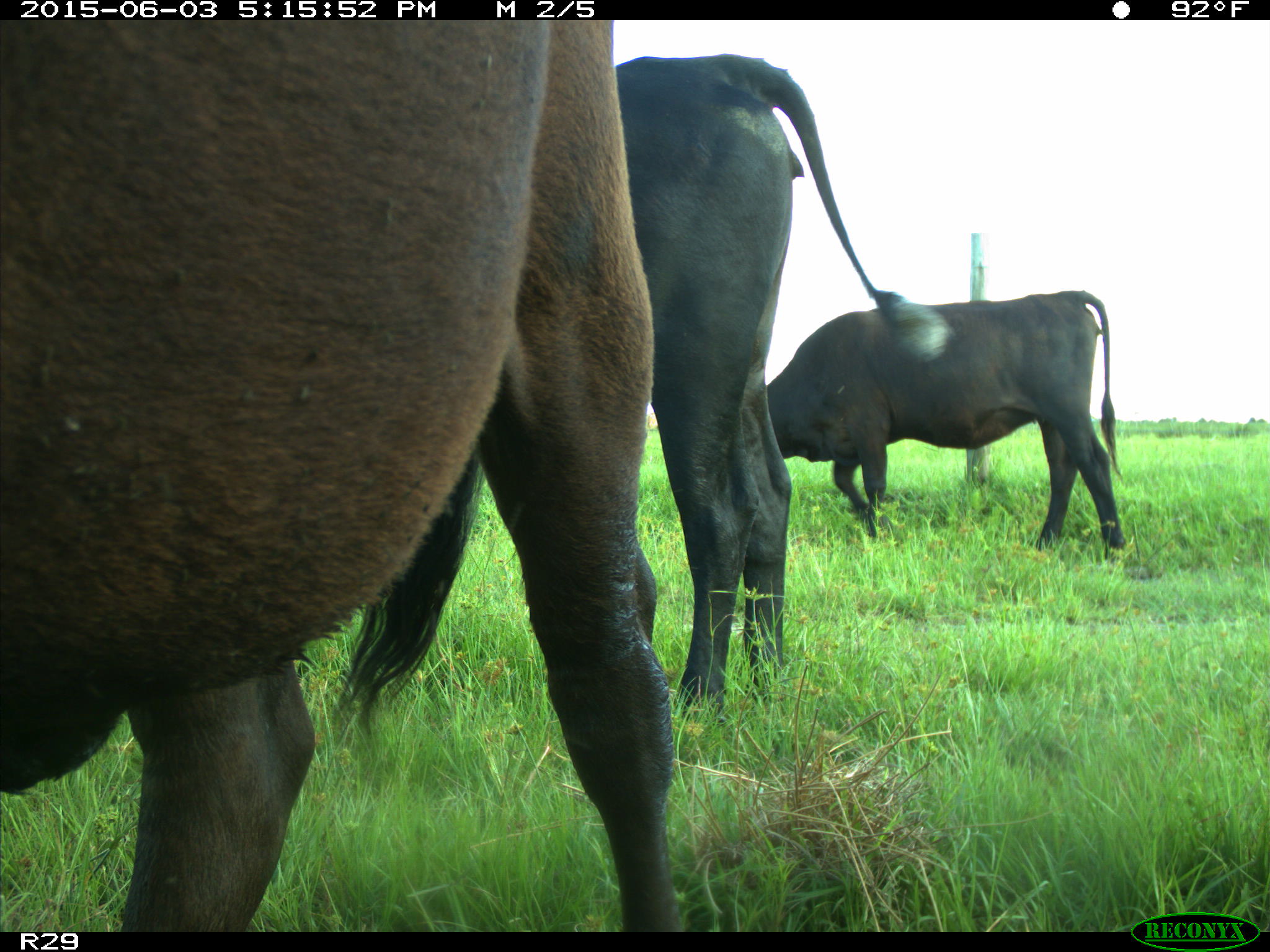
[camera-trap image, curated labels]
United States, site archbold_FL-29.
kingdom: Animalia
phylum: Chordata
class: Mammalia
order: Artiodactyla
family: Bovidae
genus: Bos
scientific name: Bos taurus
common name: domestic cow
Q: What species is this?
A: Bos taurus (domestic cow).